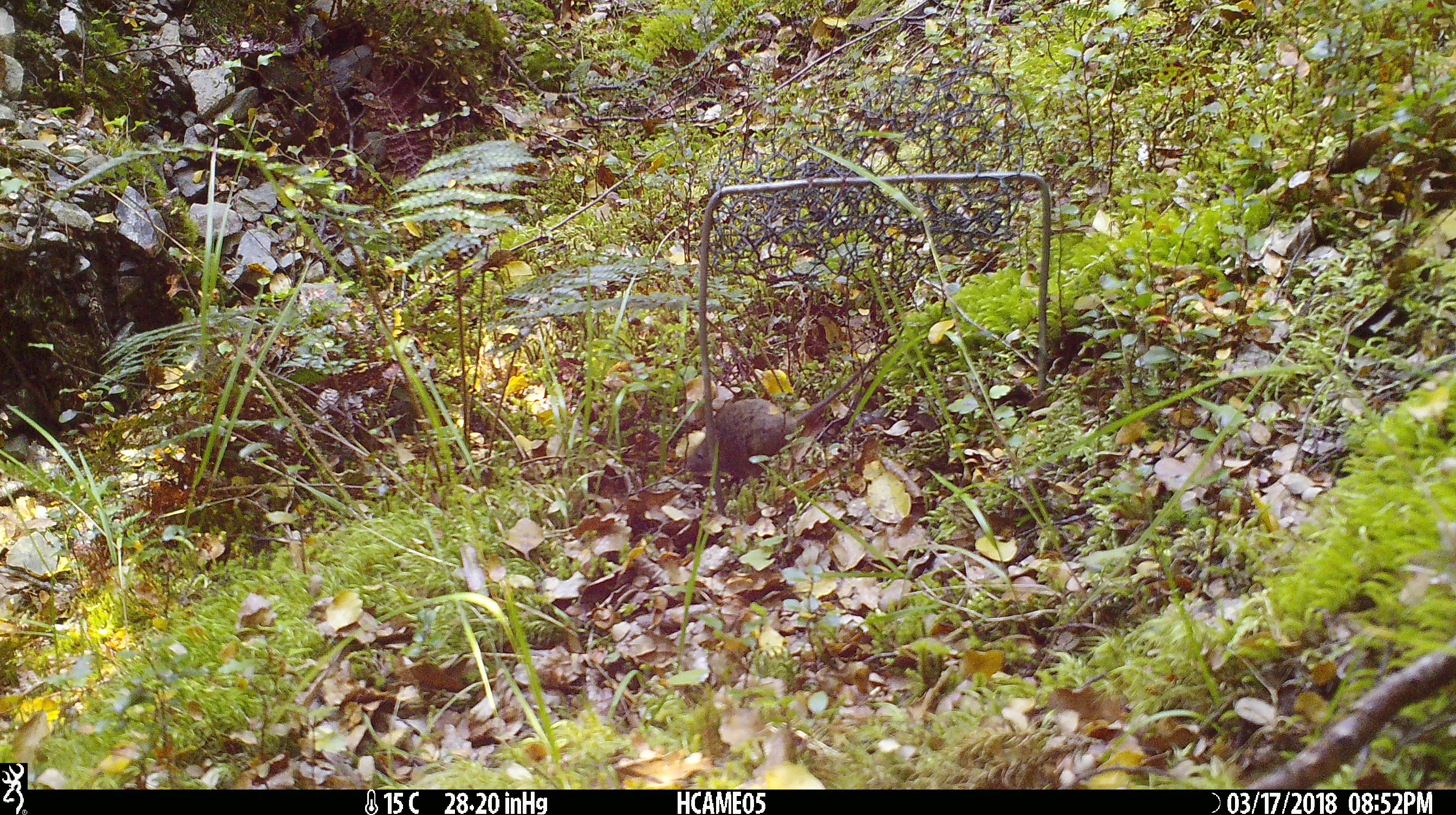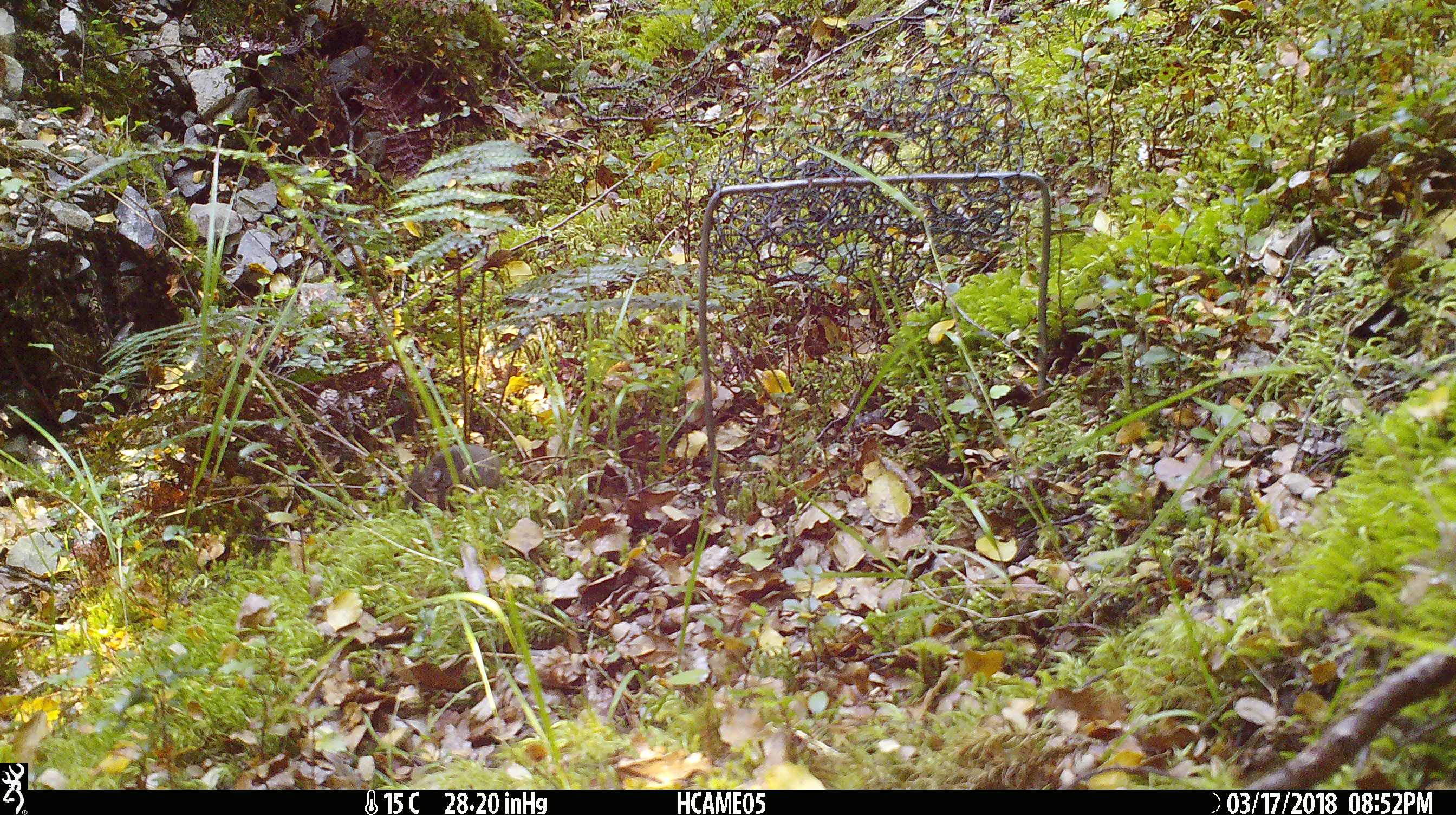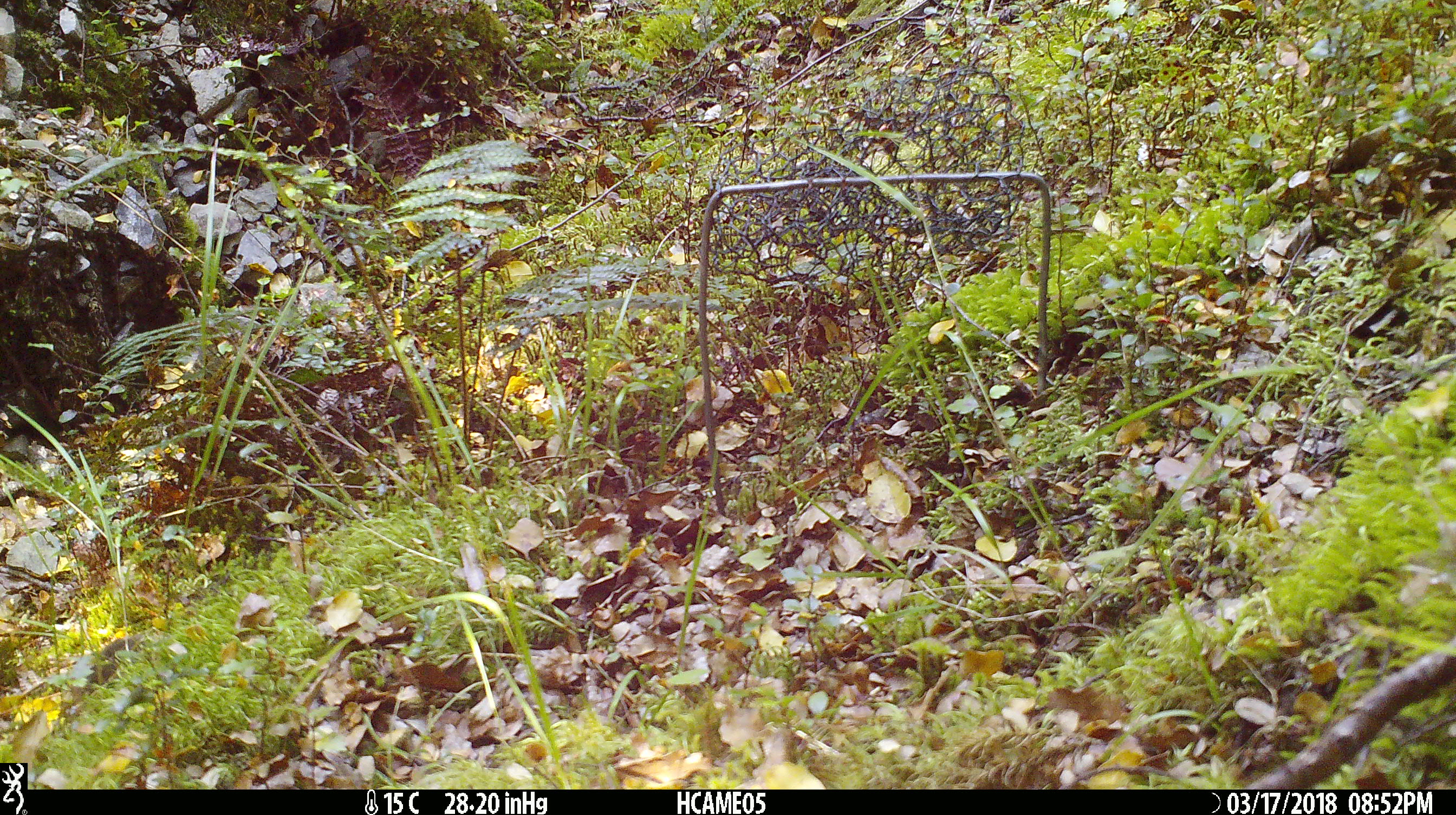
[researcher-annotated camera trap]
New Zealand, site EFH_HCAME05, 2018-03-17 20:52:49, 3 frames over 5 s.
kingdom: Animalia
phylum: Chordata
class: Mammalia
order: Rodentia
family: Muridae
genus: Mus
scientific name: Mus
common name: mouse